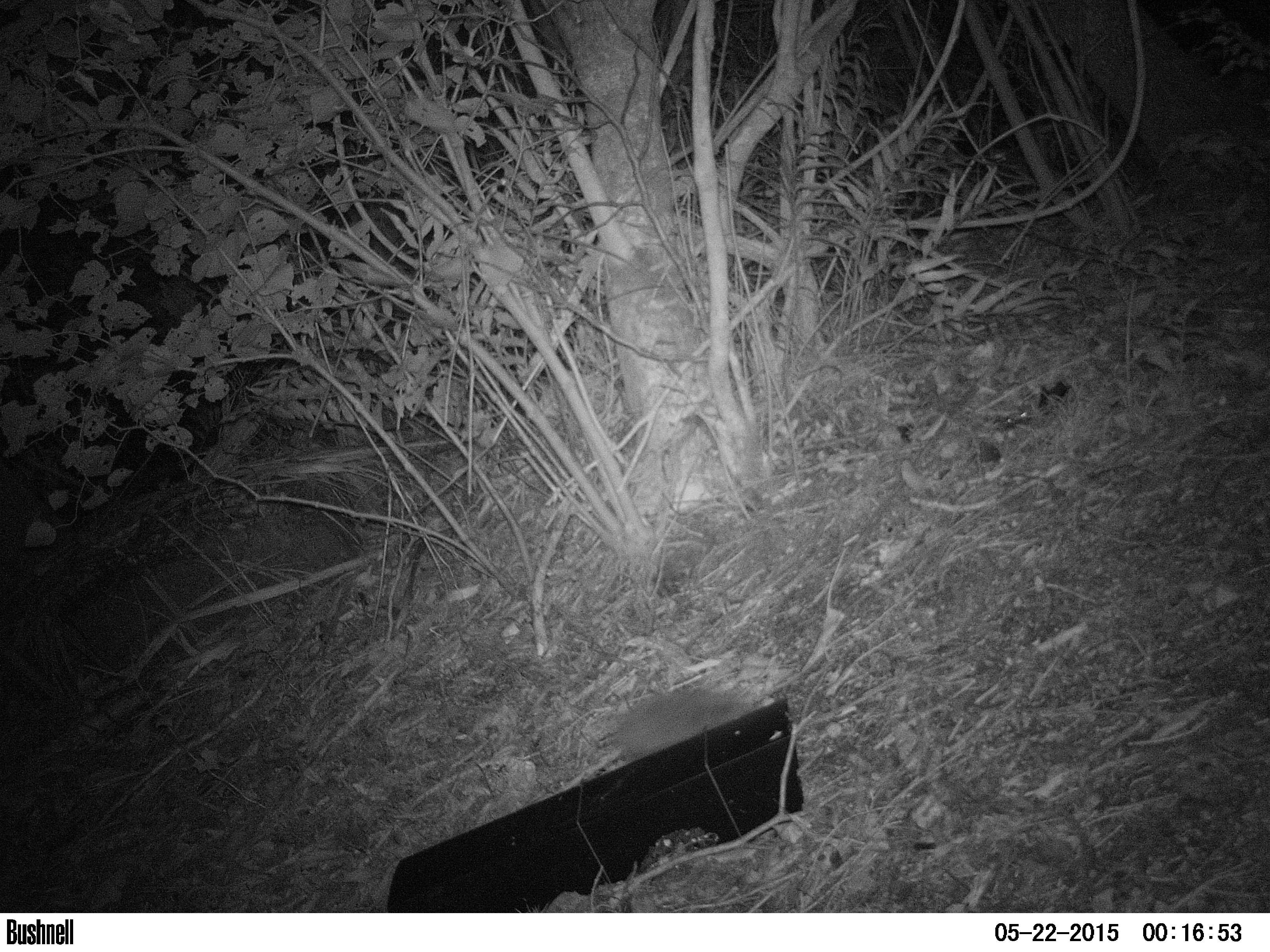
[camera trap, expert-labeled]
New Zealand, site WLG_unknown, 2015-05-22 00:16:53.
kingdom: Animalia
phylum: Chordata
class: Mammalia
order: Eulipotyphla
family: Erinaceidae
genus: Erinaceus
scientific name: Erinaceus europaeus europaeus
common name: european hedgehog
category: hedgehog